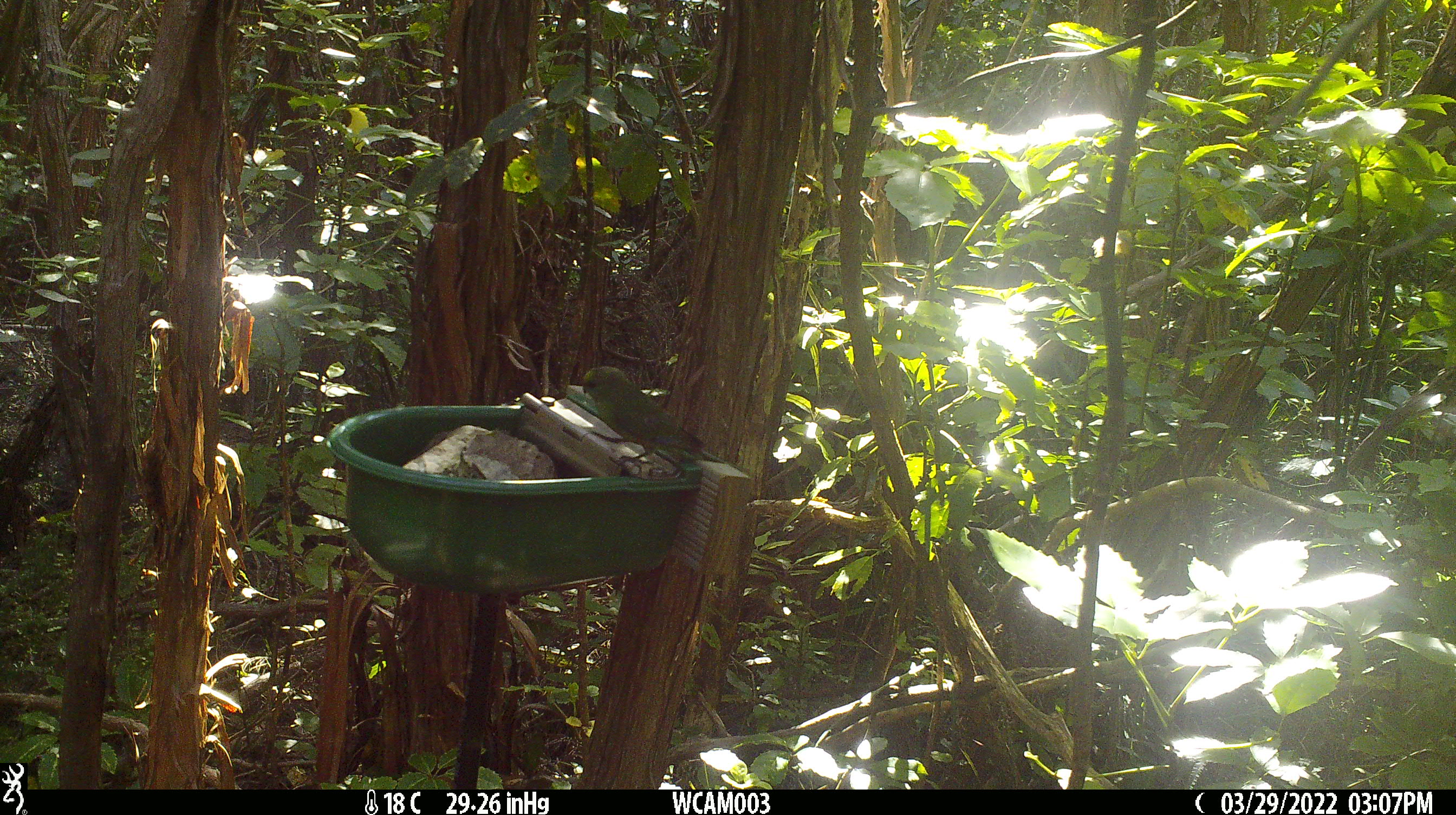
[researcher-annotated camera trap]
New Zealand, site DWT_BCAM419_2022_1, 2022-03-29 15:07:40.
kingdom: Animalia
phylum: Chordata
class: Aves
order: Psittaciformes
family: Psittaculidae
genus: Cyanoramphus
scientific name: Cyanoramphus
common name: parakeet